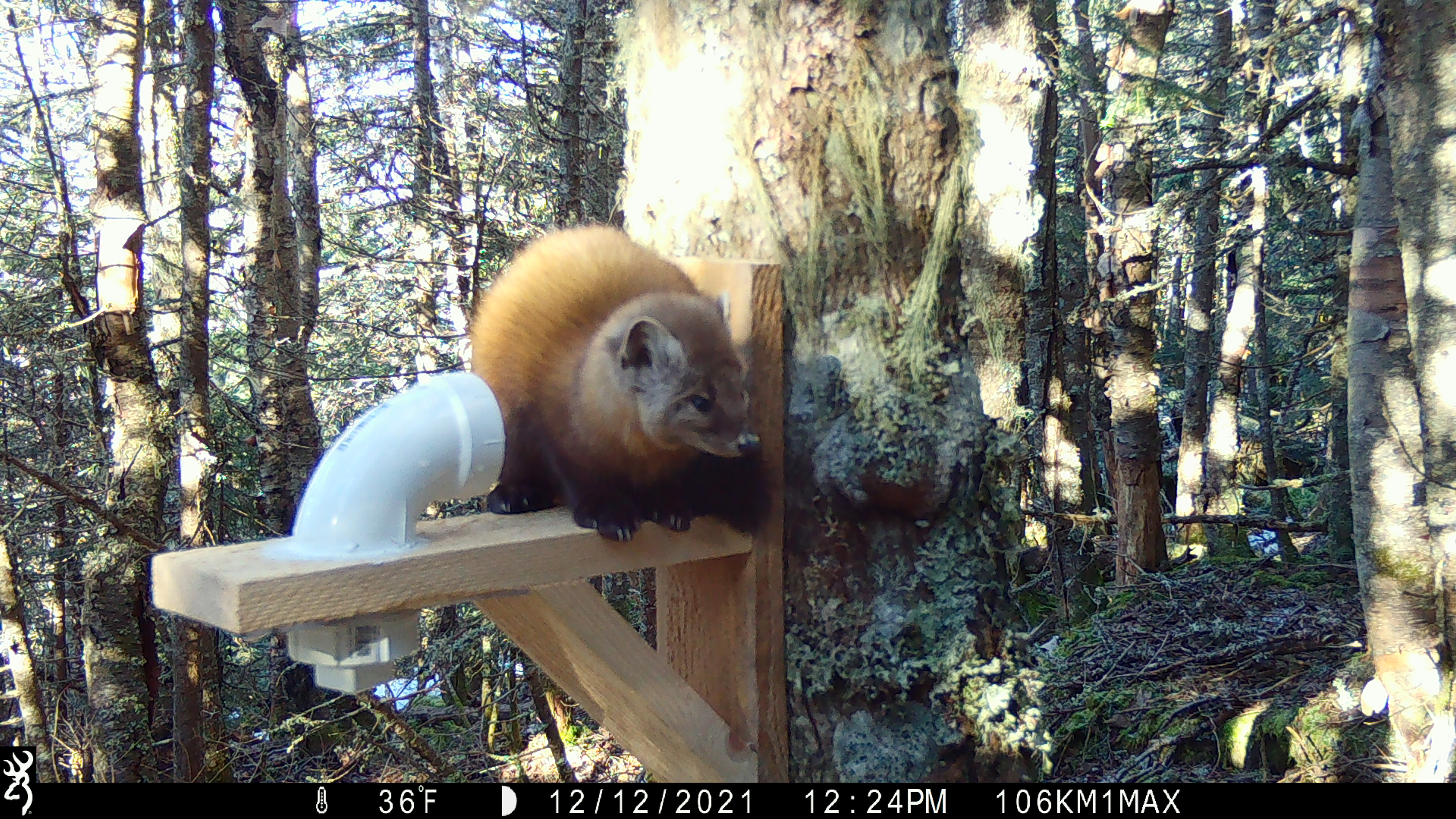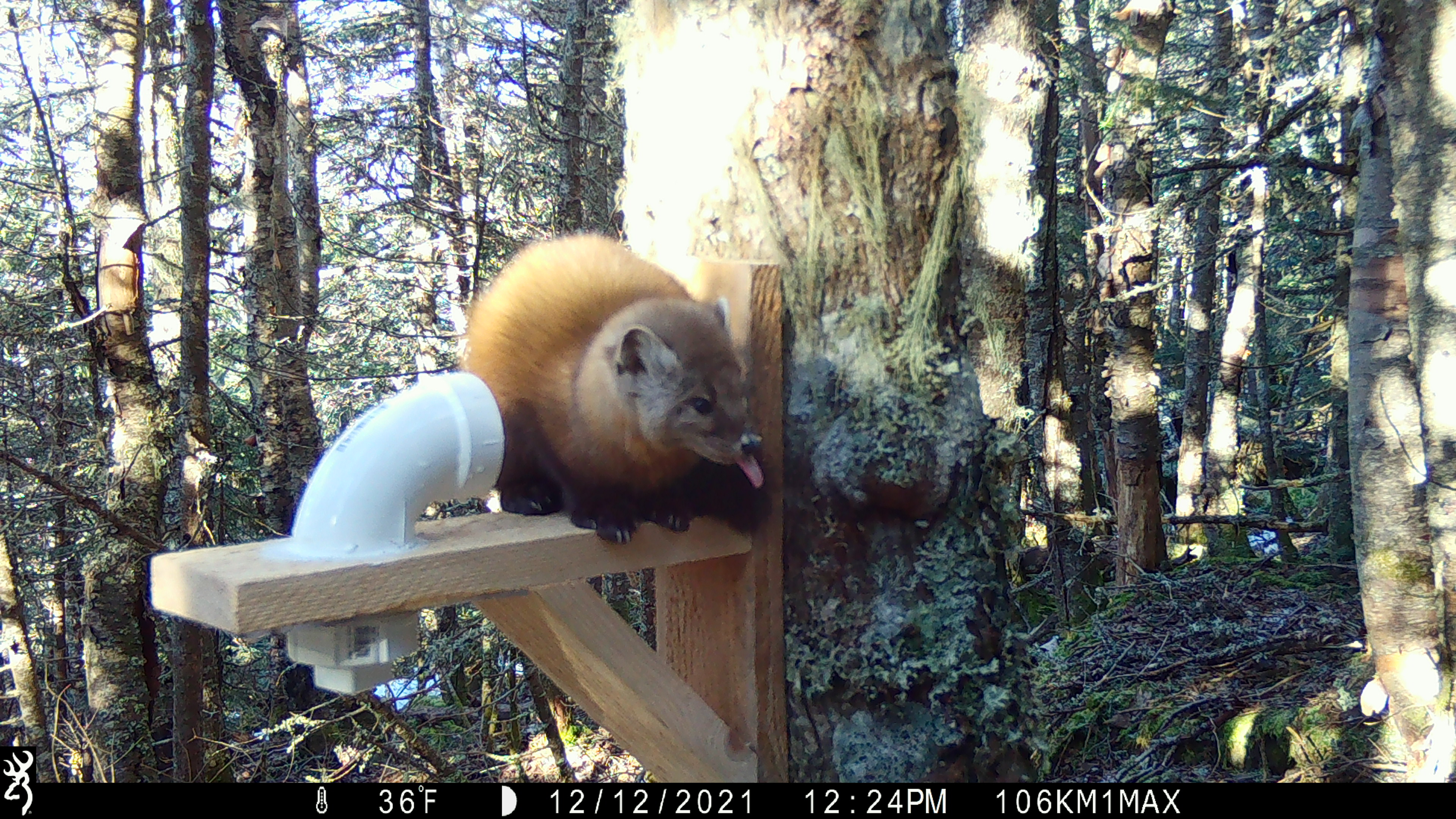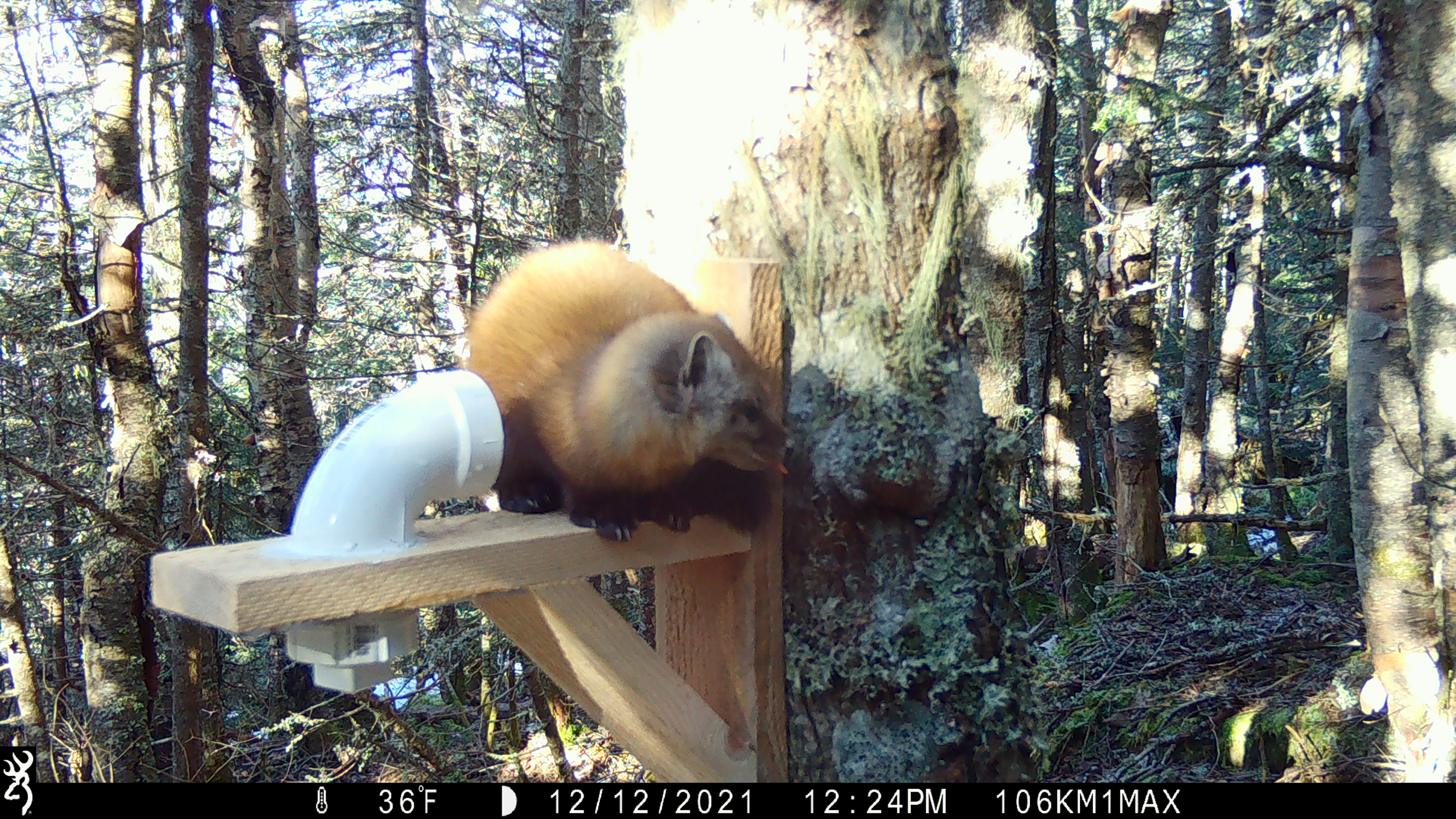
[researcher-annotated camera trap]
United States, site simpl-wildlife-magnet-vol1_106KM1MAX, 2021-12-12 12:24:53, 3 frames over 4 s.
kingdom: Animalia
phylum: Chordata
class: Mammalia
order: Carnivora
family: Mustelidae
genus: Martes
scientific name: Martes americana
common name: american marten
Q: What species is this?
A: American marten (Martes americana).